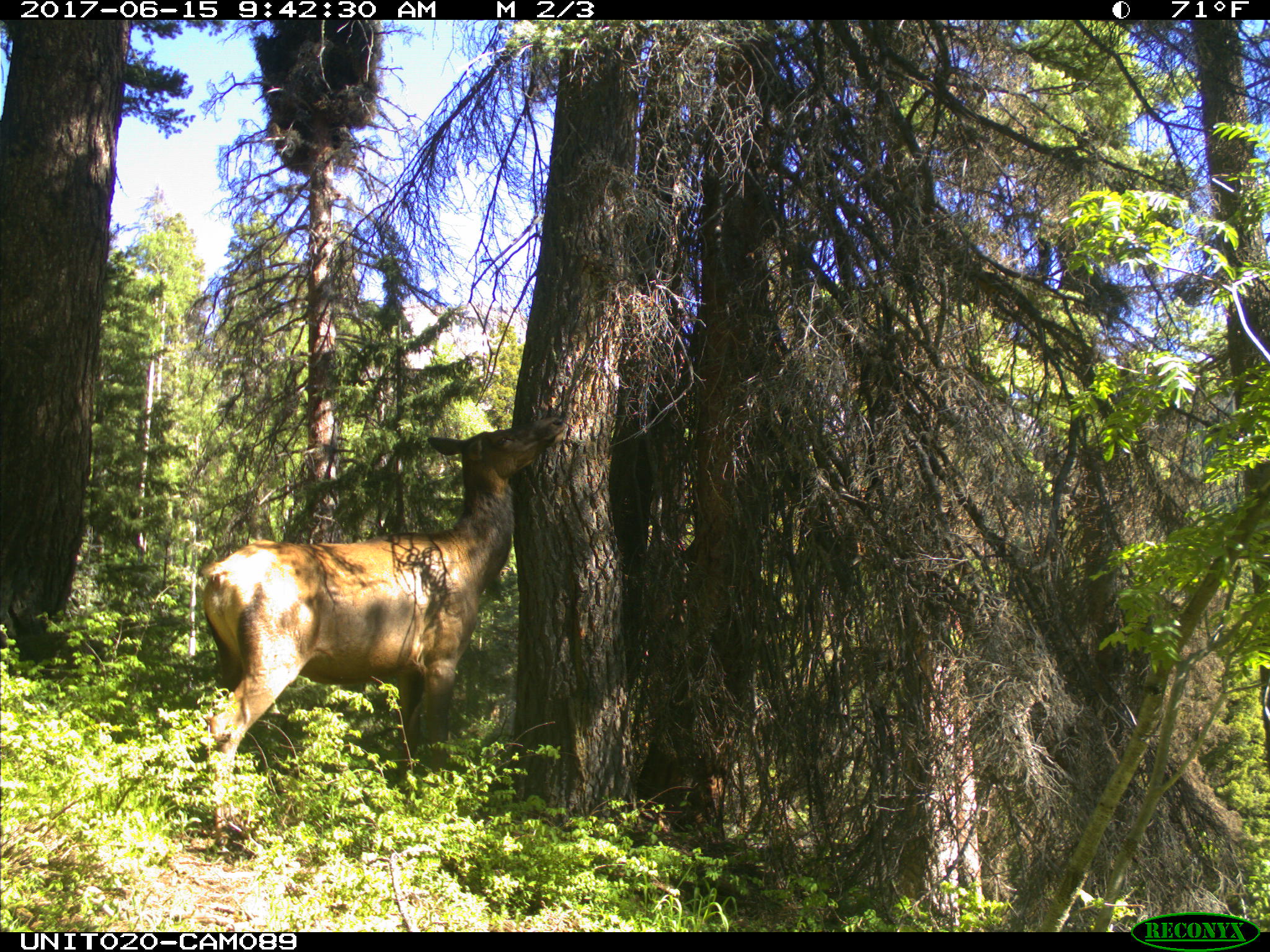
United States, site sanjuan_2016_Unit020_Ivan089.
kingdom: Animalia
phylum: Chordata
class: Mammalia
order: Artiodactyla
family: Cervidae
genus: Cervus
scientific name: Cervus elaphus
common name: red deer